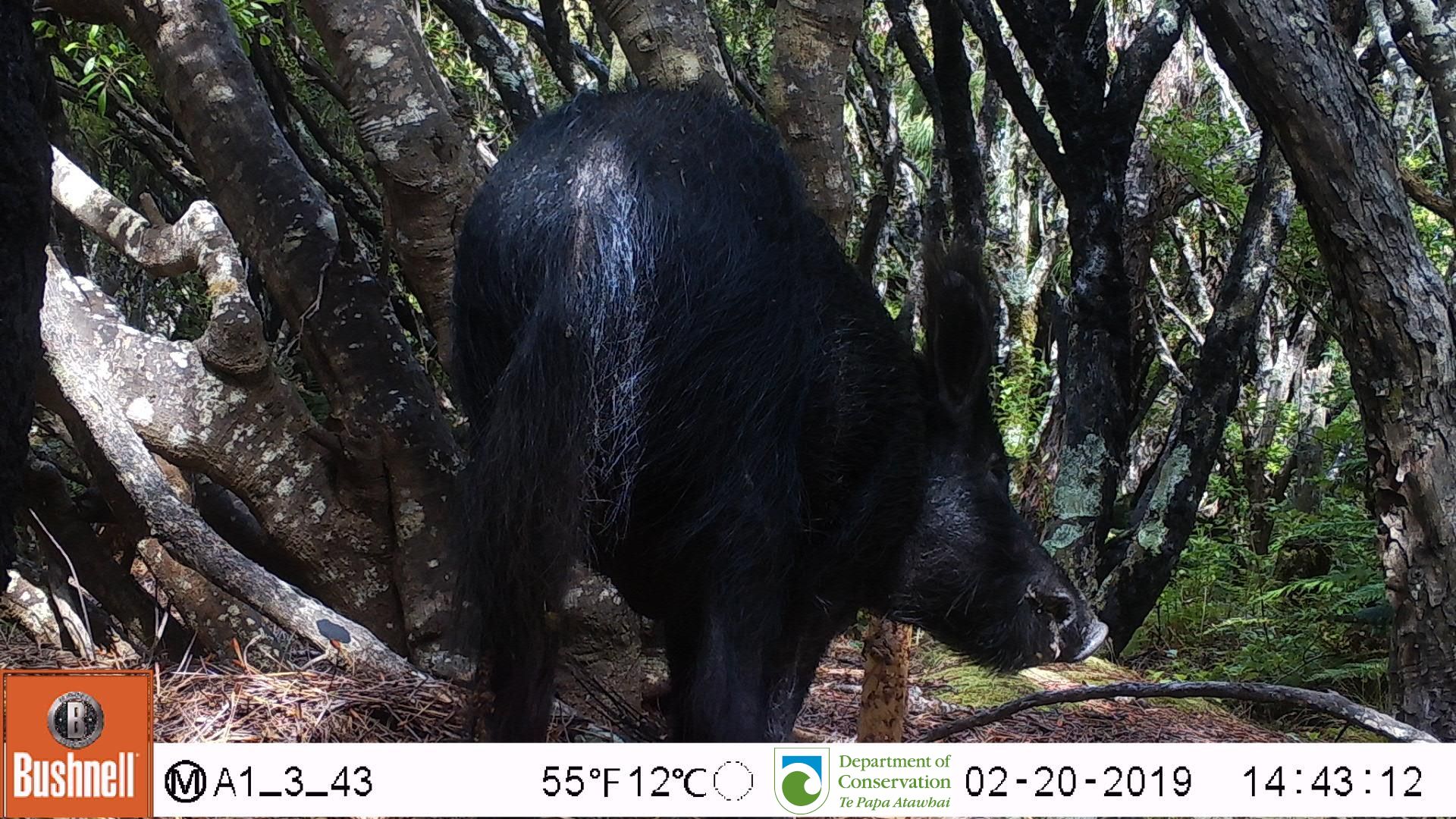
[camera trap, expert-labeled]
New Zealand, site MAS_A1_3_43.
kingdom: Animalia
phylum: Chordata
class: Mammalia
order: Artiodactyla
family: Suidae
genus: Sus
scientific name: Sus scrofa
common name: pig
Pig (Sus scrofa).